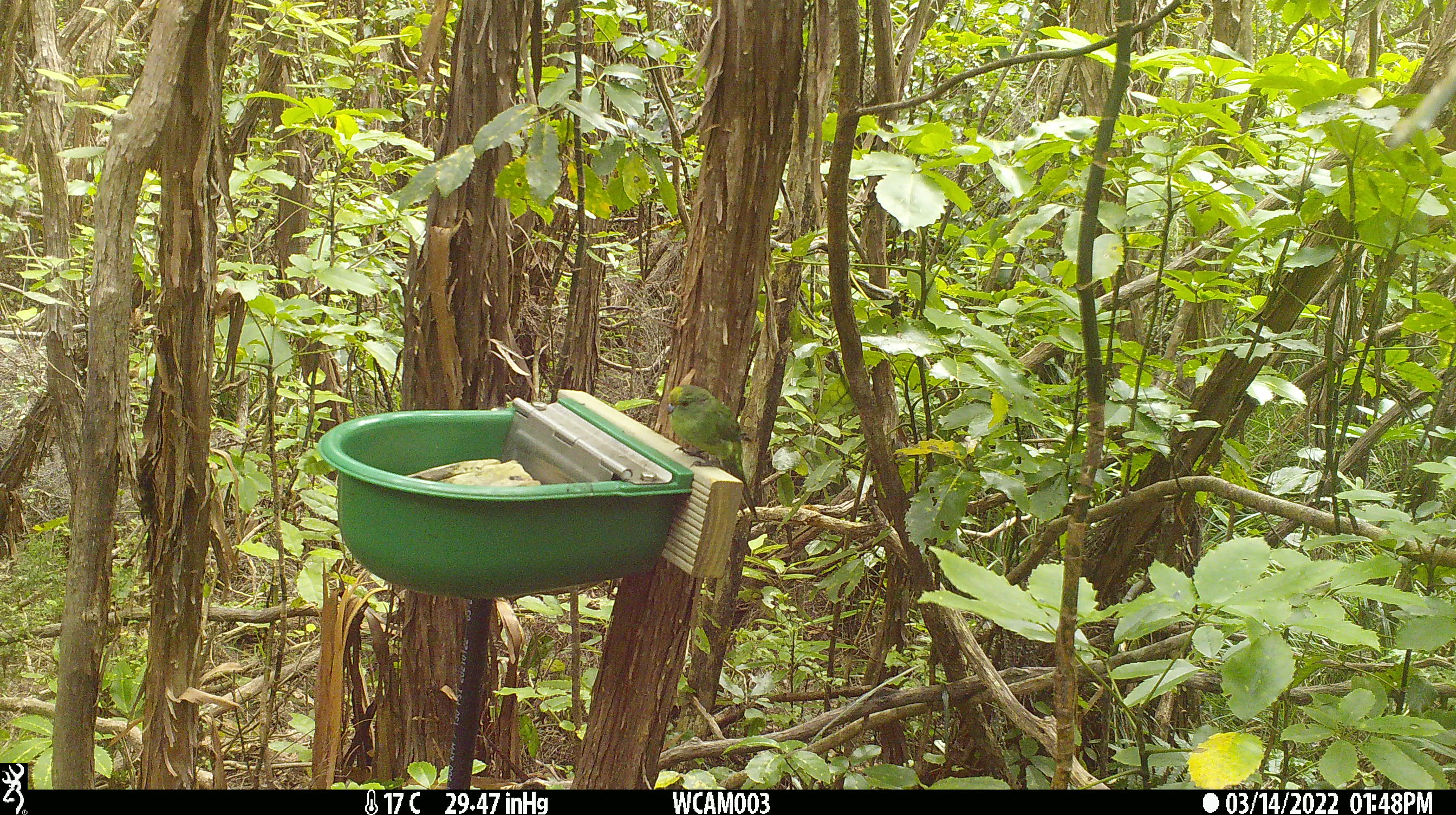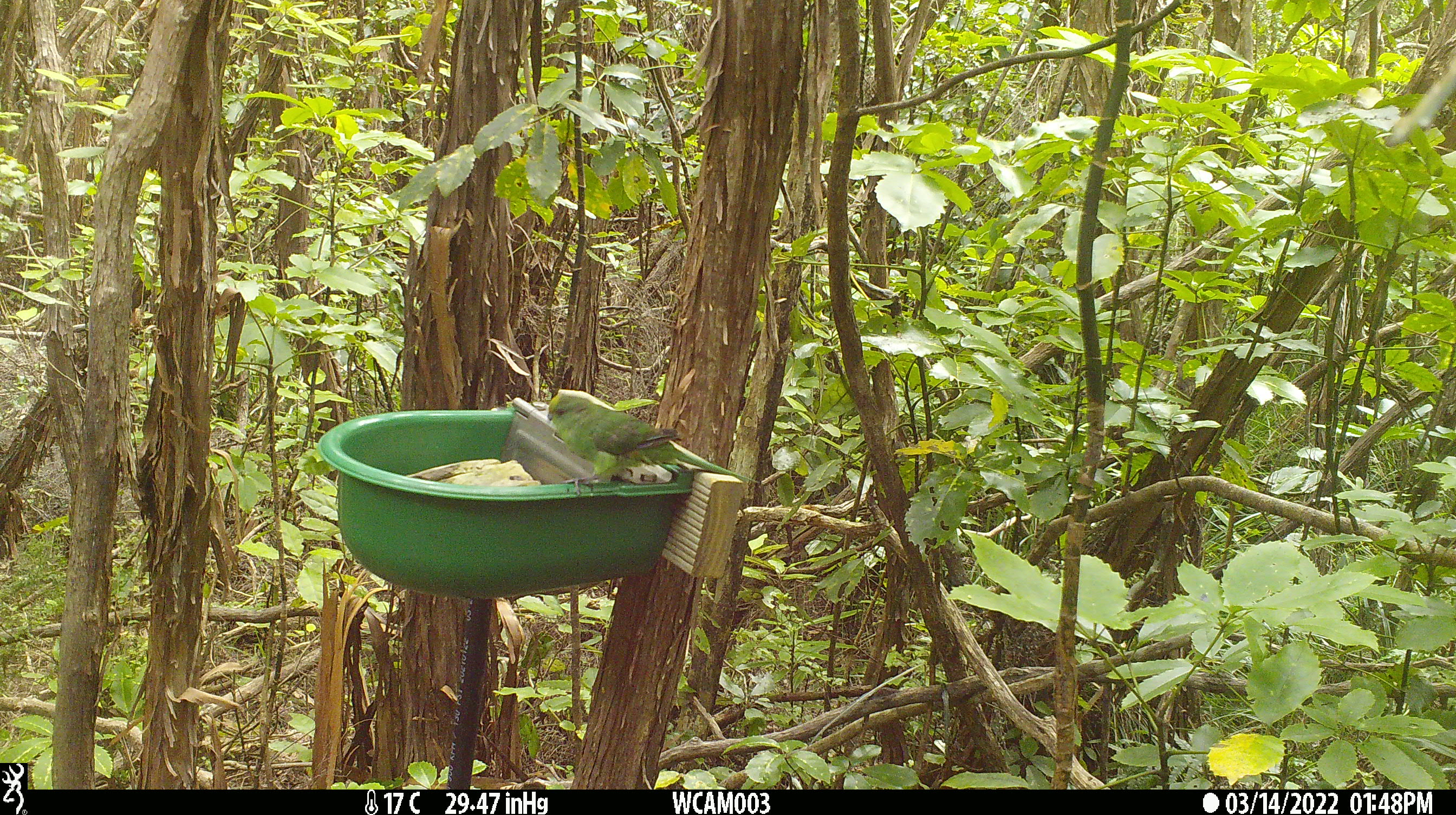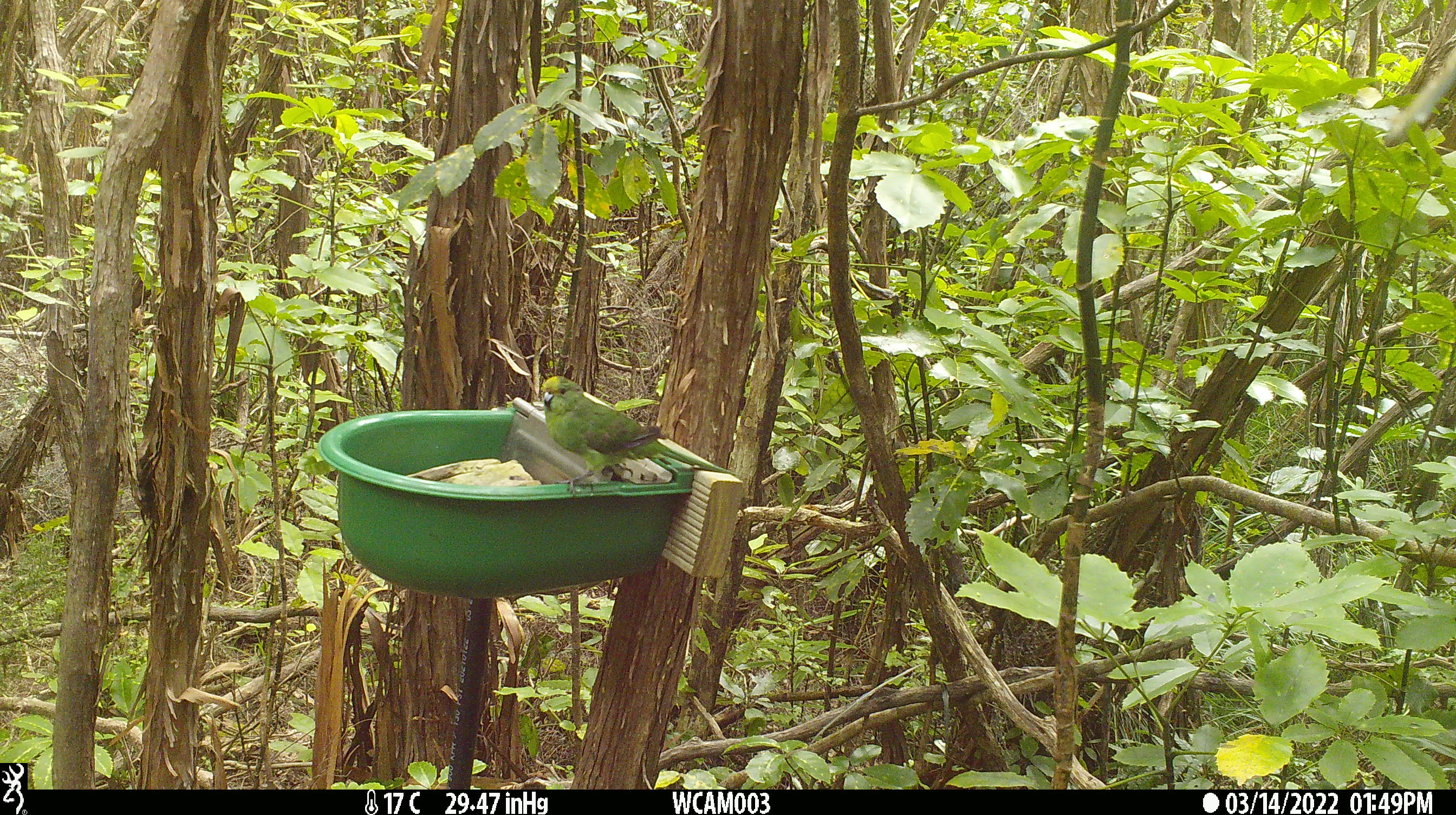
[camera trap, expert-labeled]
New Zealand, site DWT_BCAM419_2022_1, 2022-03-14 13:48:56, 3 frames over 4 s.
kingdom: Animalia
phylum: Chordata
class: Aves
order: Psittaciformes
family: Psittaculidae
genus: Cyanoramphus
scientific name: Cyanoramphus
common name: parakeet